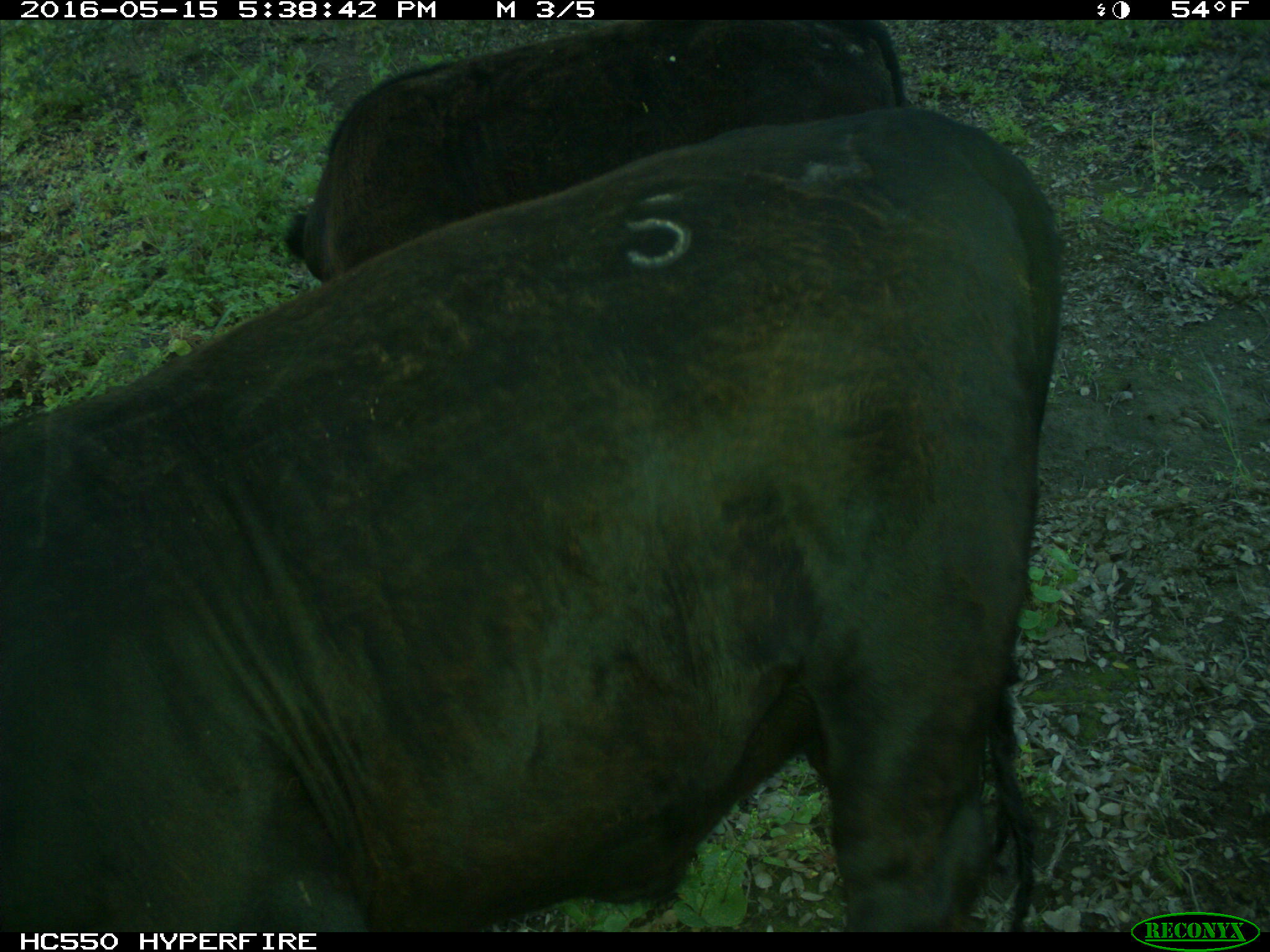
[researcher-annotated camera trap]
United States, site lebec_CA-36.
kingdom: Animalia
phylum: Chordata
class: Mammalia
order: Artiodactyla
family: Bovidae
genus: Bos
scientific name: Bos taurus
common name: domestic cow